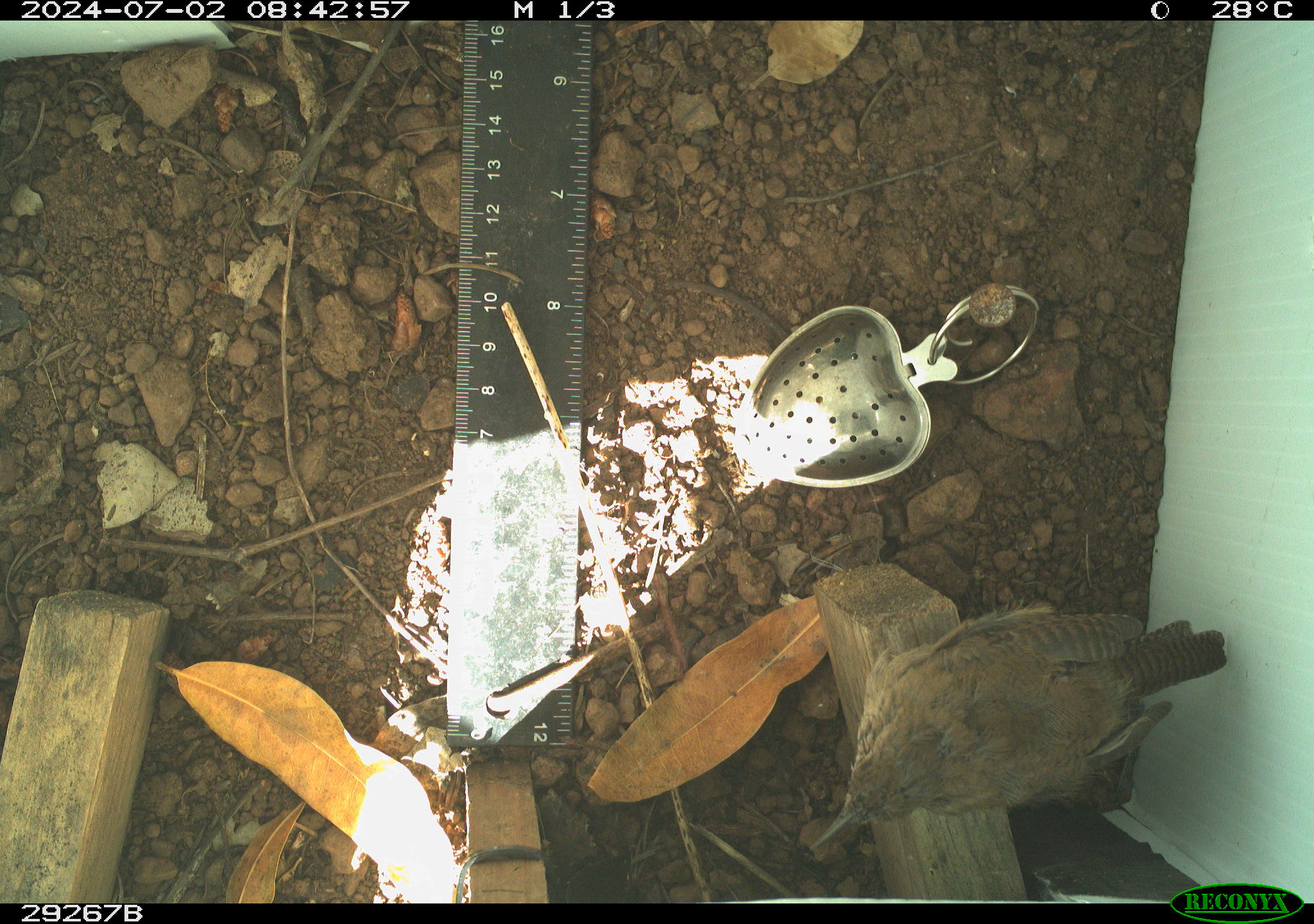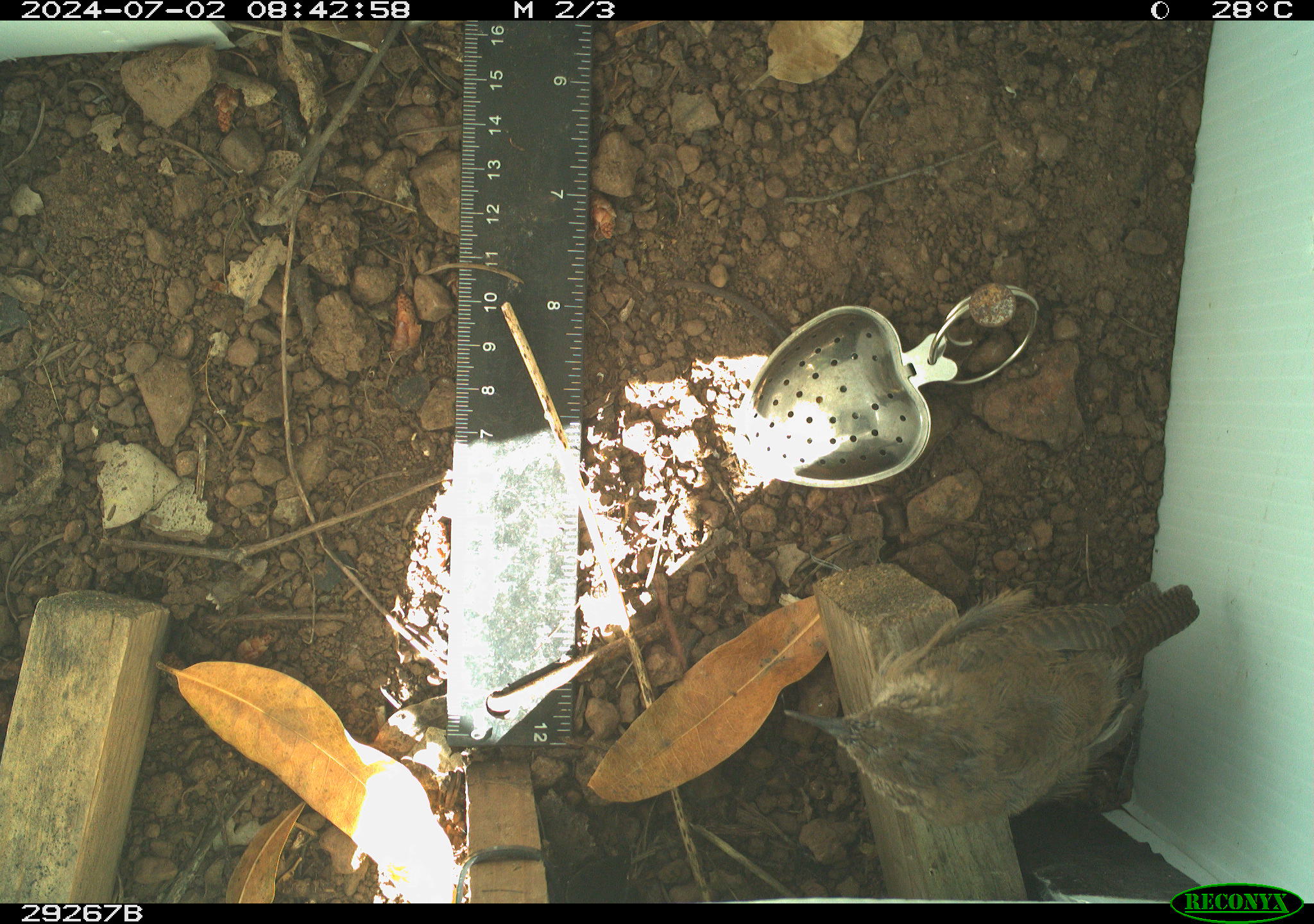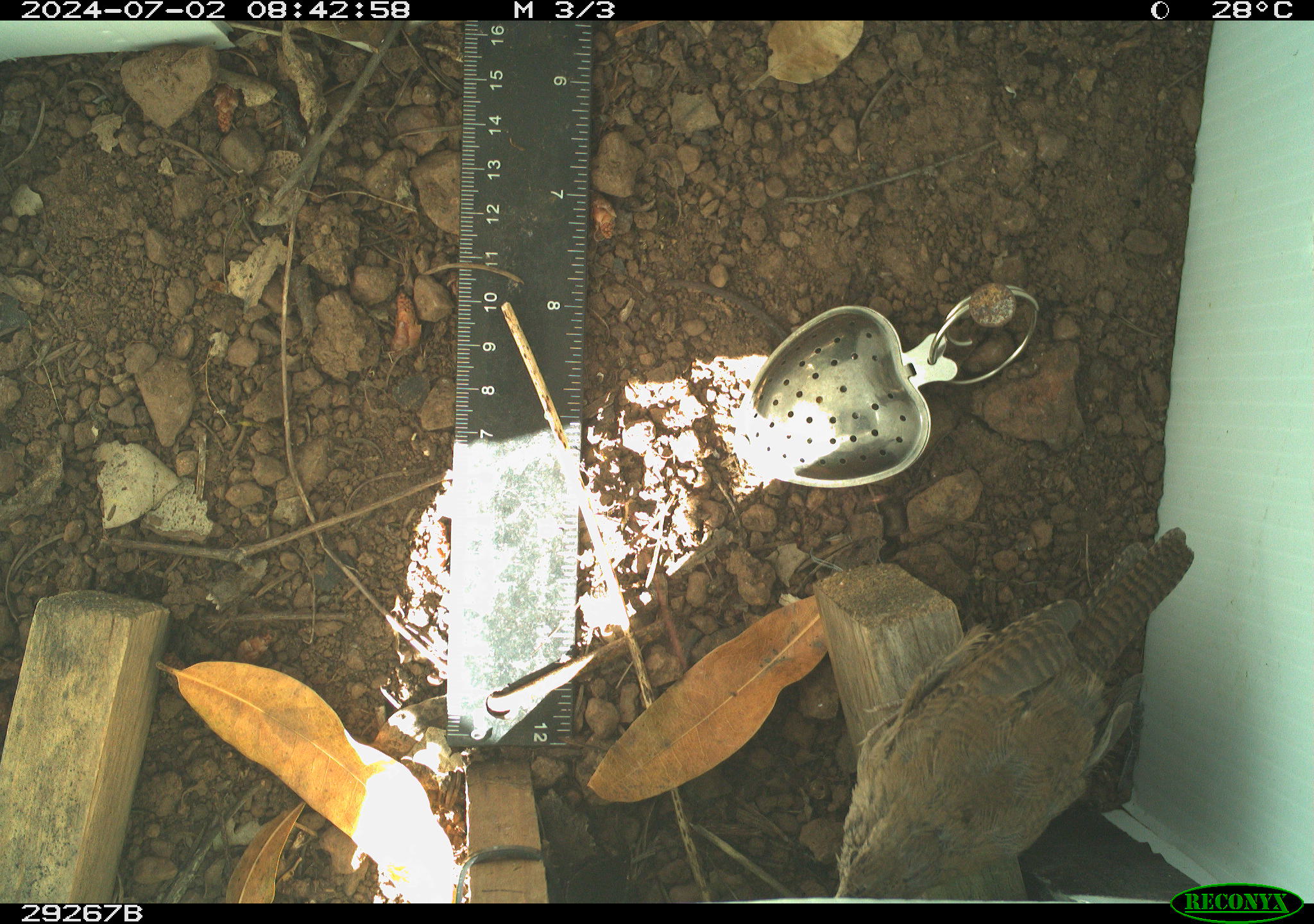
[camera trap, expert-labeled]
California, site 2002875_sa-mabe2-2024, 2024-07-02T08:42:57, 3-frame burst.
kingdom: Animalia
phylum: Chordata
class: Aves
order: Passeriformes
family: Troglodytidae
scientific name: Troglodytidae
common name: wren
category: troglodytidae family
Troglodytidae family (wren) (Troglodytidae).